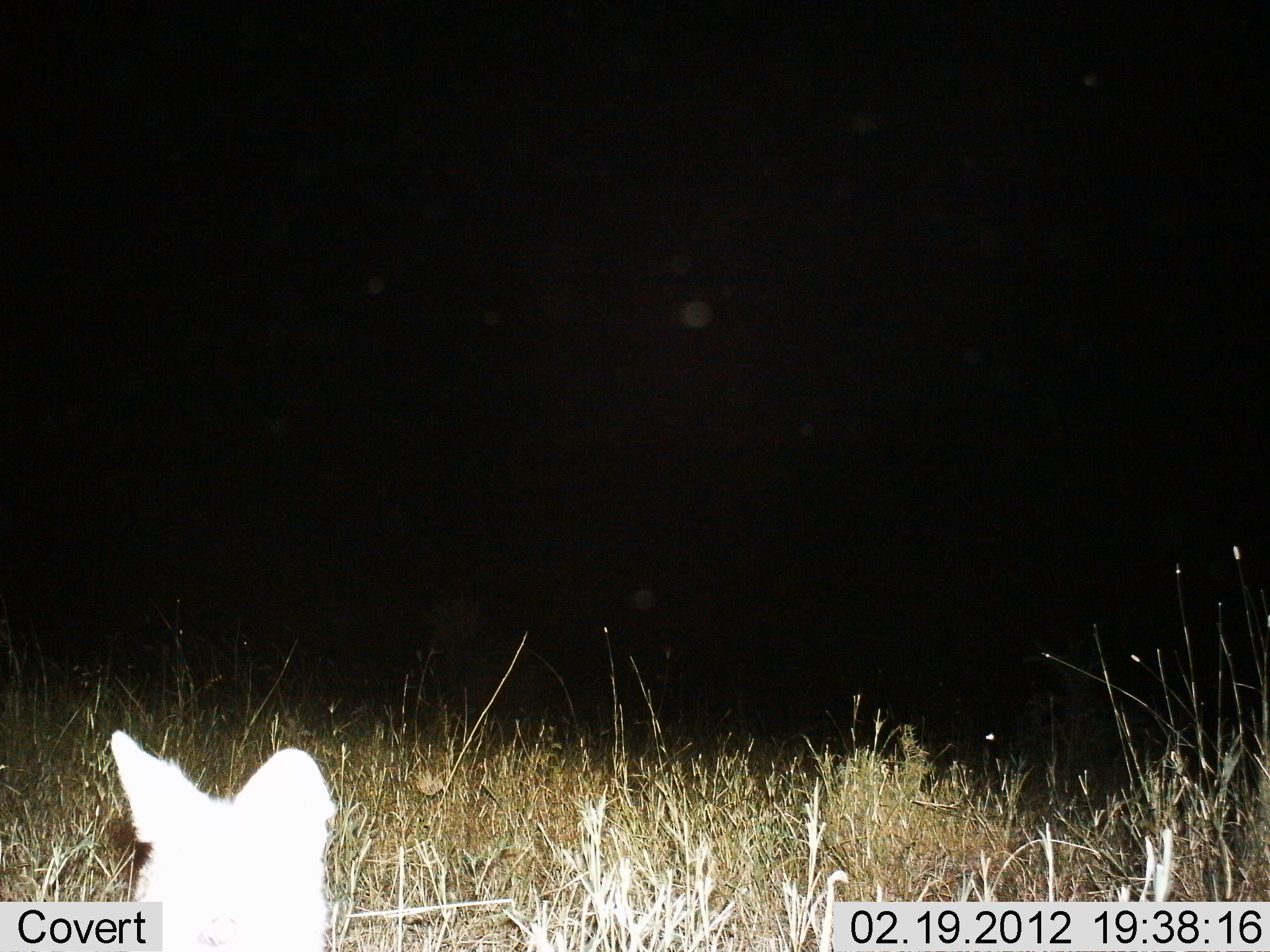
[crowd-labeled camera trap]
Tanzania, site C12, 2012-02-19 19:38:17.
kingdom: Animalia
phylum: Chordata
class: Mammalia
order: Carnivora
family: Canidae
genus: Otocyon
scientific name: Otocyon megalotis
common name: bat-eared fox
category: batearedfox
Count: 1.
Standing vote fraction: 100%.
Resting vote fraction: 0%.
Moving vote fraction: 0%.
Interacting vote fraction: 0%.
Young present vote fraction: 0%.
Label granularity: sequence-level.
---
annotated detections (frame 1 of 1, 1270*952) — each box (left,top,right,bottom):
animal: (104,725,333,952)